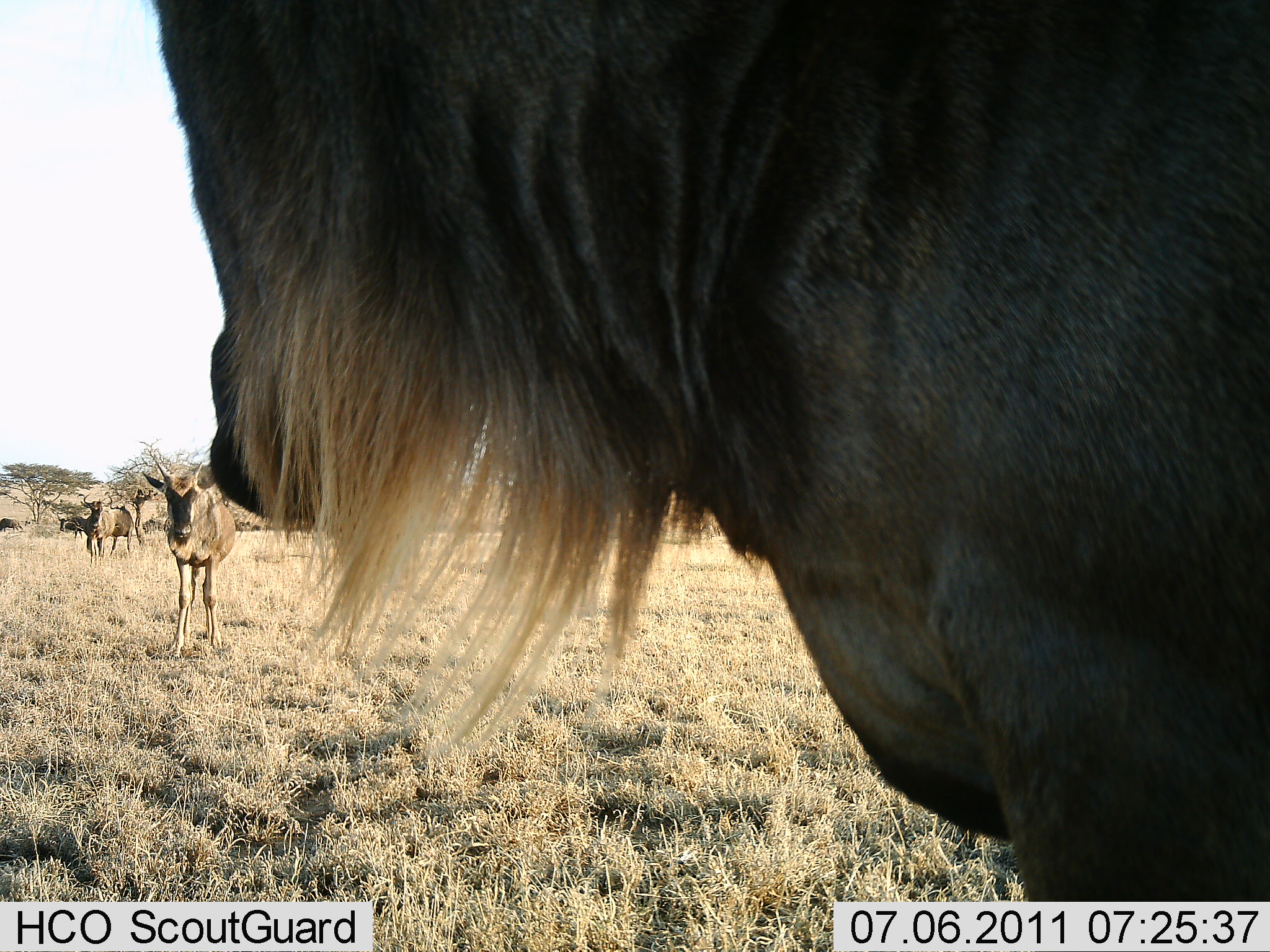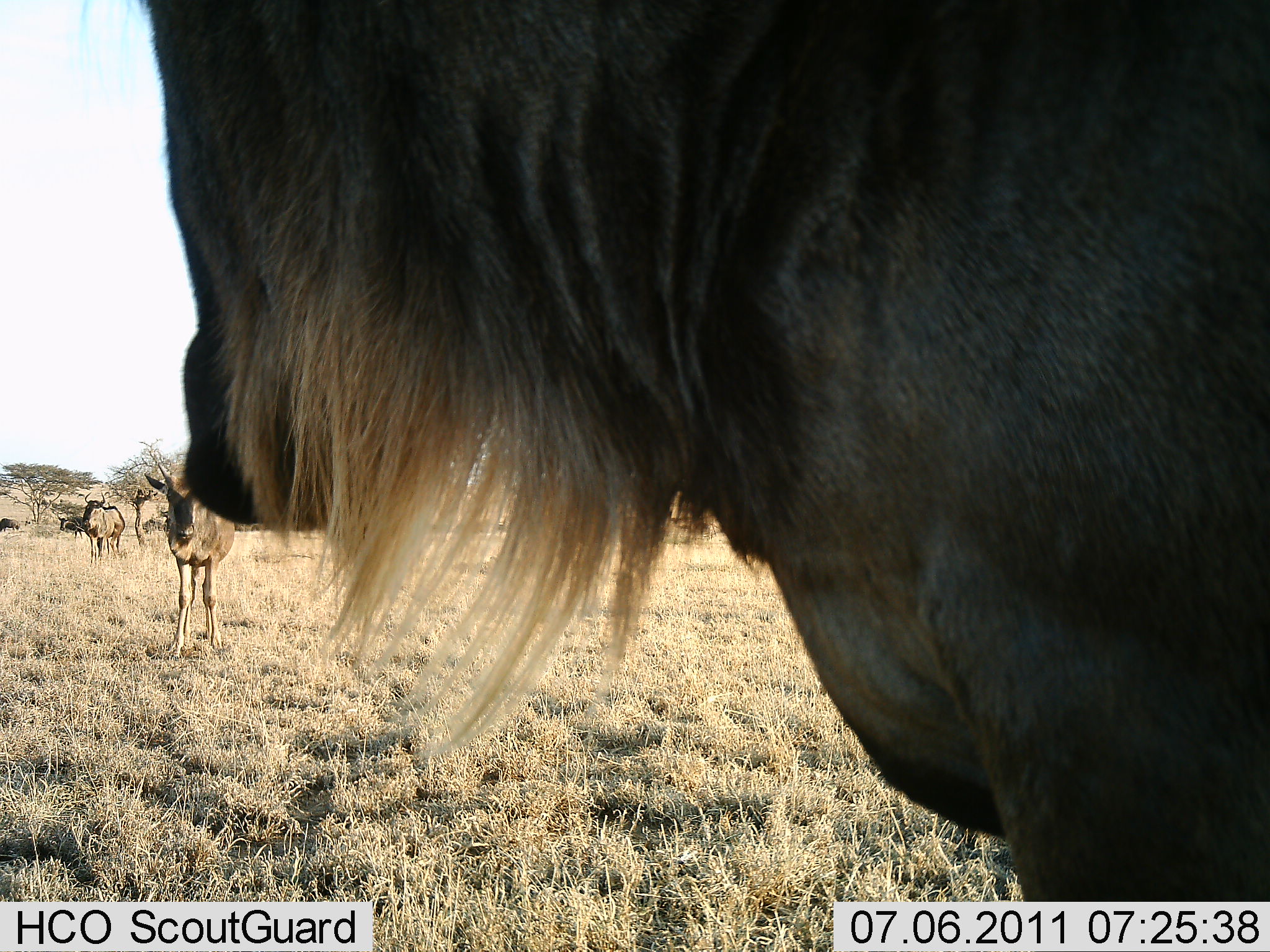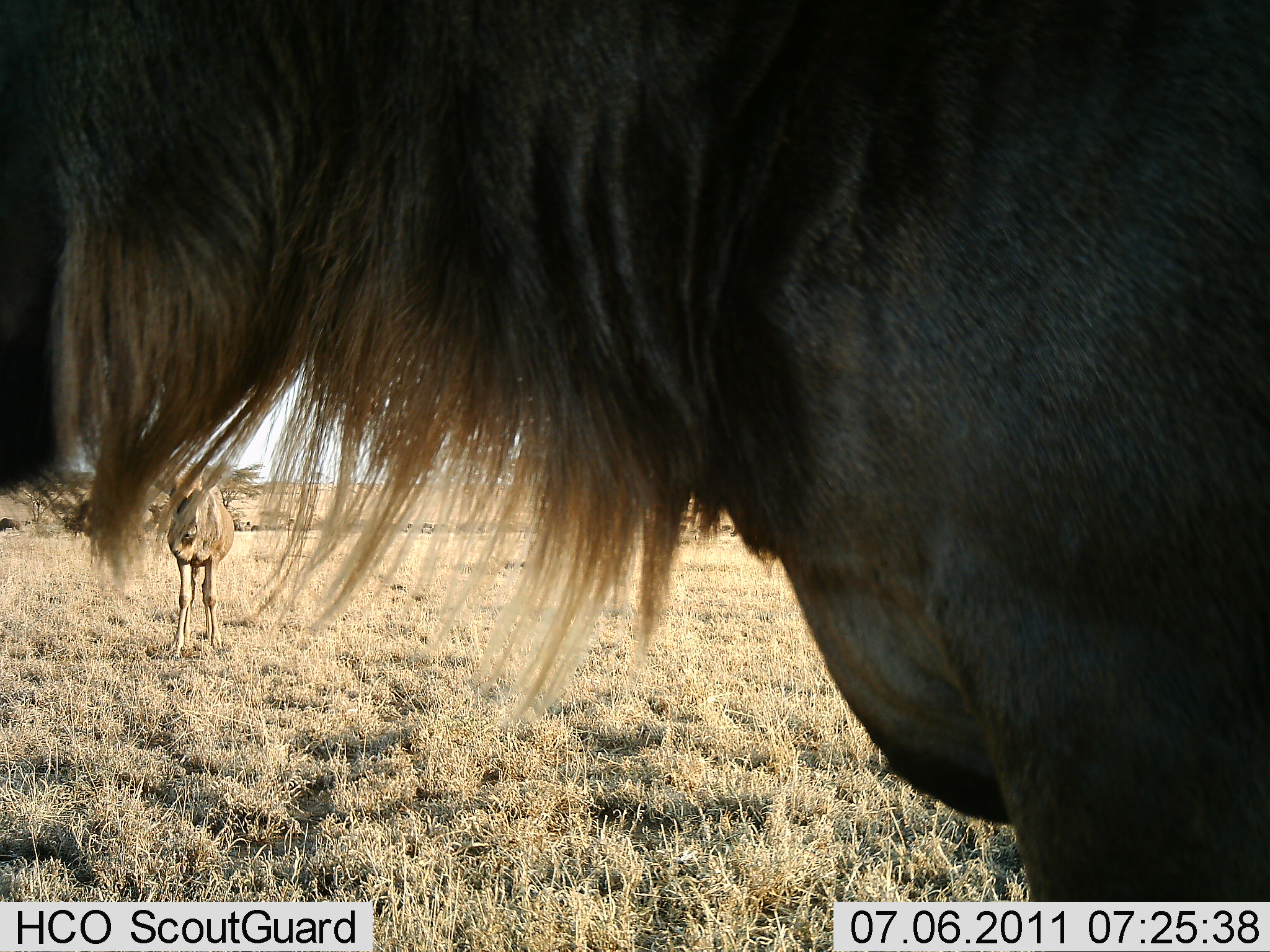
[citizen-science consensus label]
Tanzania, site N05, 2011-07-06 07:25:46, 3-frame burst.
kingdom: Animalia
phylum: Chordata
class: Mammalia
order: Artiodactyla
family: Bovidae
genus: Connochaetes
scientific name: Connochaetes taurinus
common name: blue wildebeest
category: wildebeest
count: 3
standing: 85%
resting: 0%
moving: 23%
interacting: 0%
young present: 0%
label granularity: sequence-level